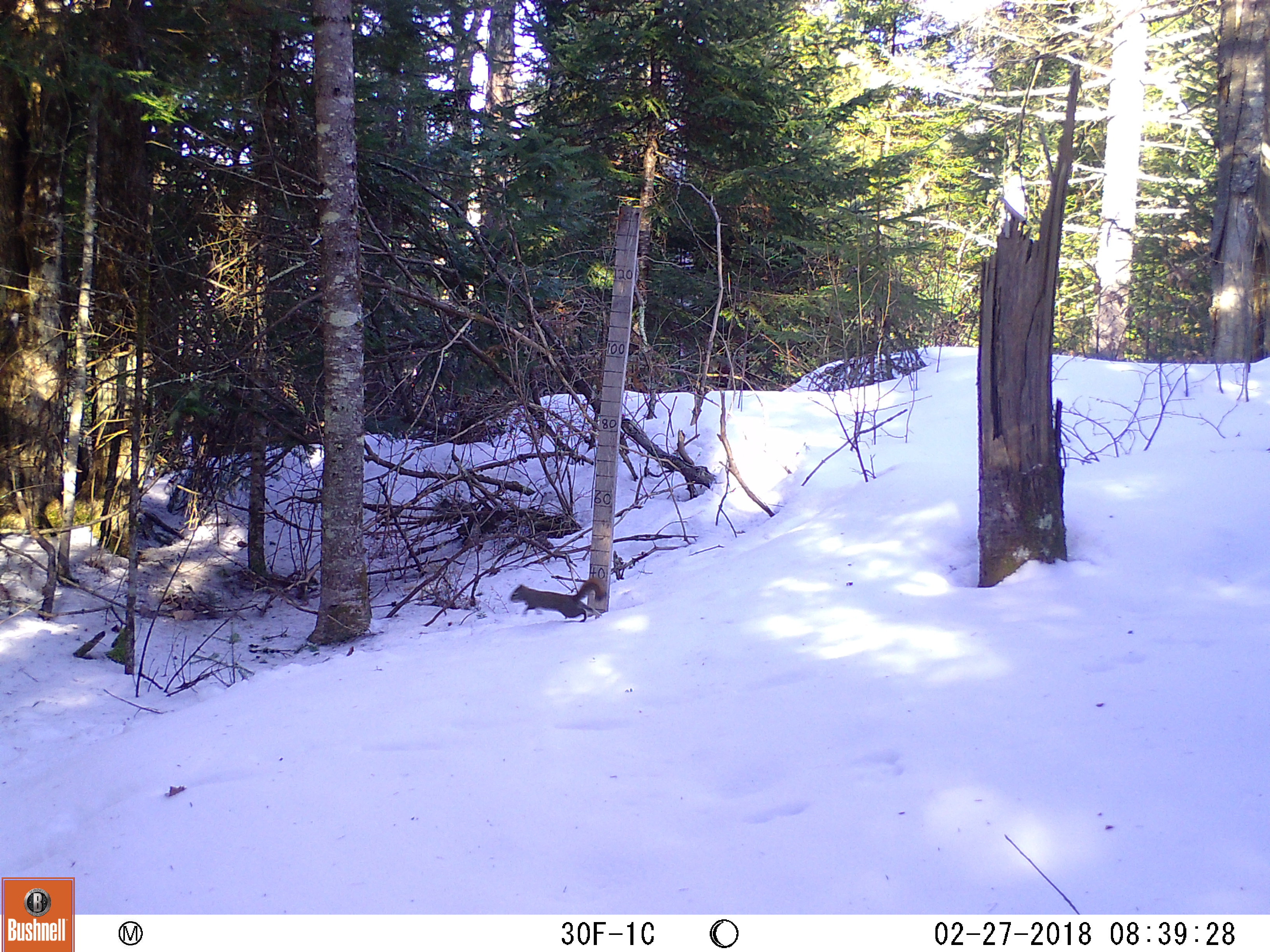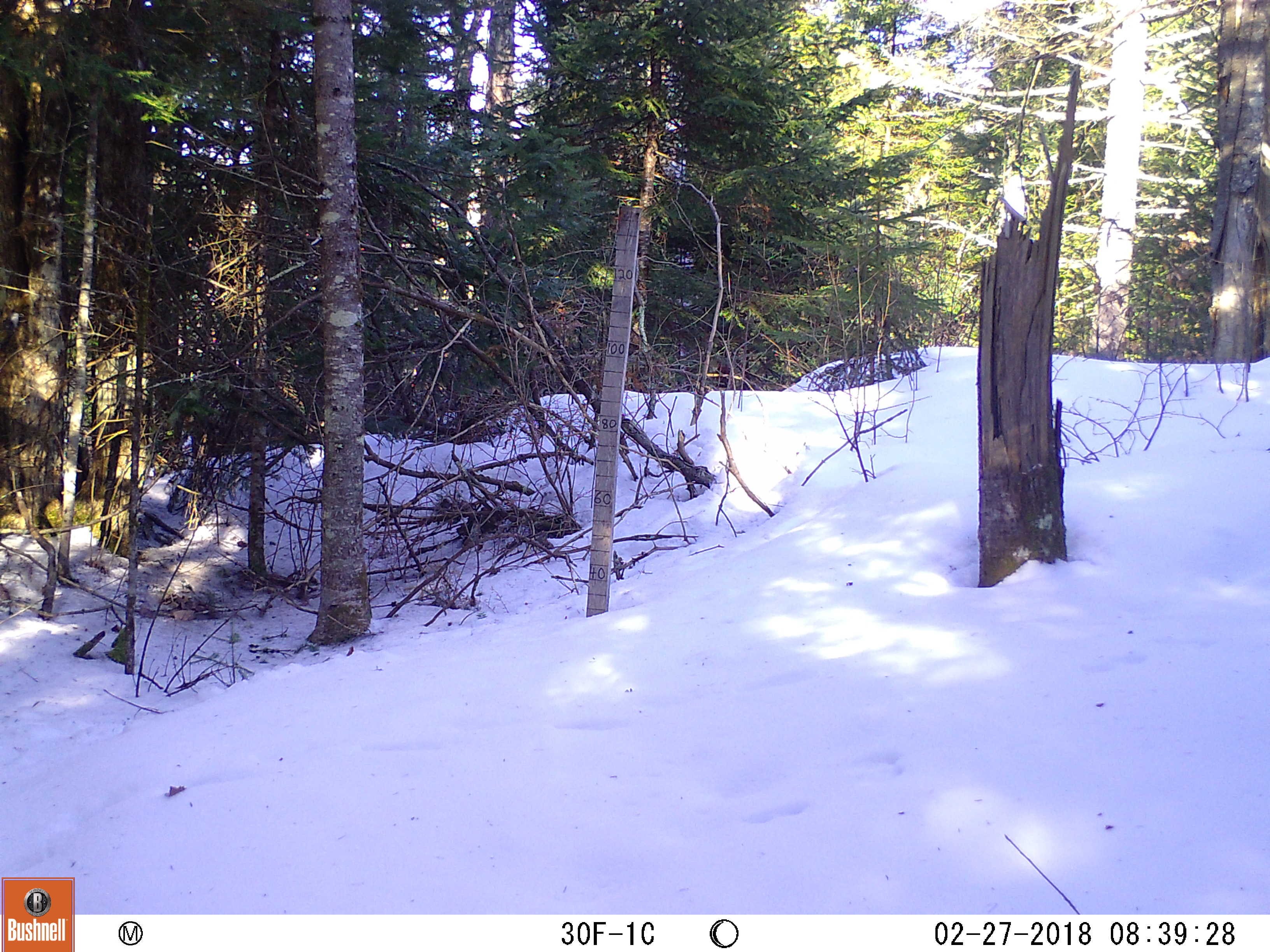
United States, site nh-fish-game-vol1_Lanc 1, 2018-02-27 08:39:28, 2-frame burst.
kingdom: Animalia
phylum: Chordata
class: Mammalia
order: Rodentia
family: Sciuridae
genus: Tamiasciurus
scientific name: Tamiasciurus hudsonicus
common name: red squirrel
Red squirrel (Tamiasciurus hudsonicus).